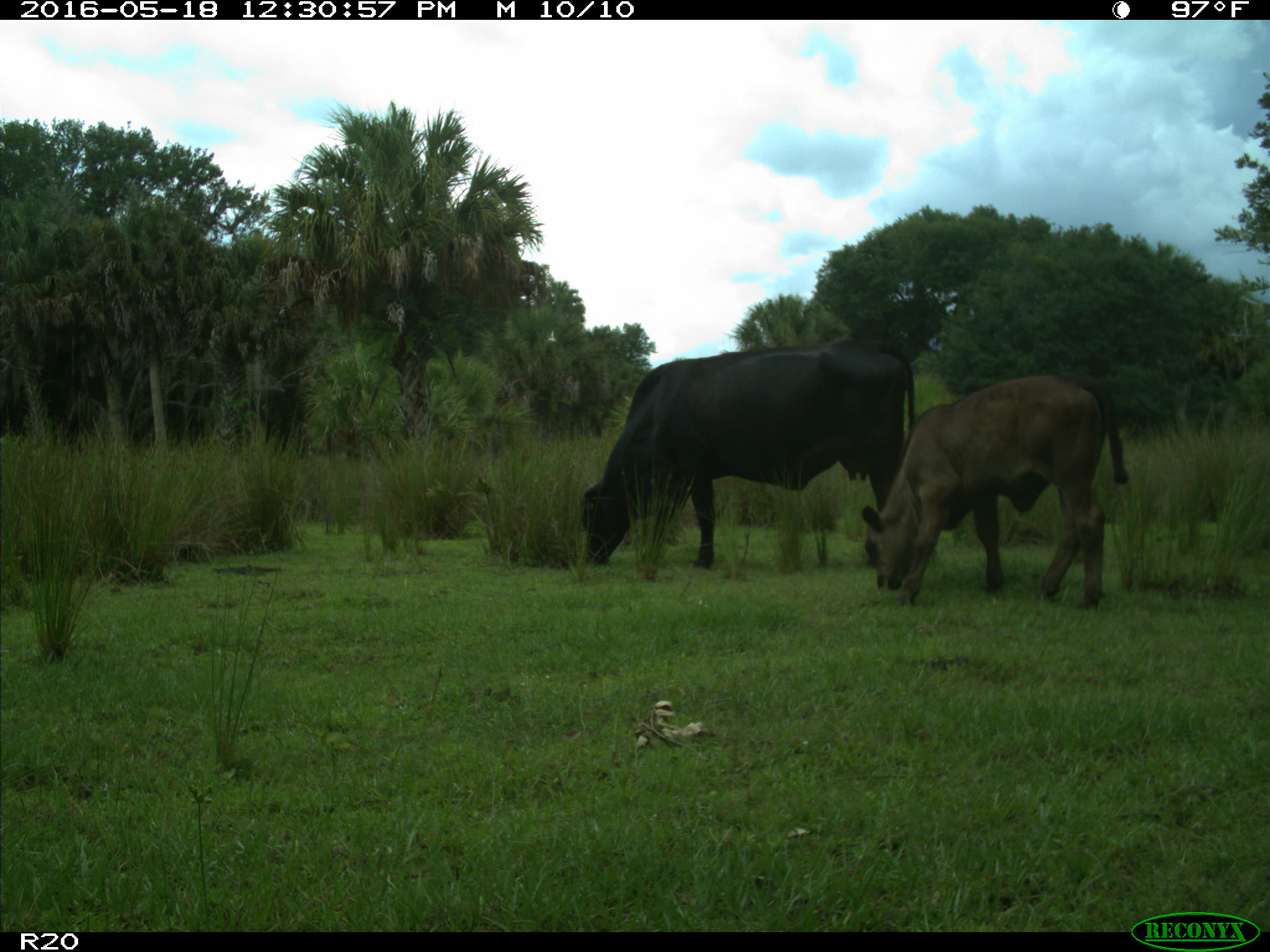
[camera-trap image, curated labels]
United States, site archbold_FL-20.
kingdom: Animalia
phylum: Chordata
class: Mammalia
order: Artiodactyla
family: Bovidae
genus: Bos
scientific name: Bos taurus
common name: domestic cow